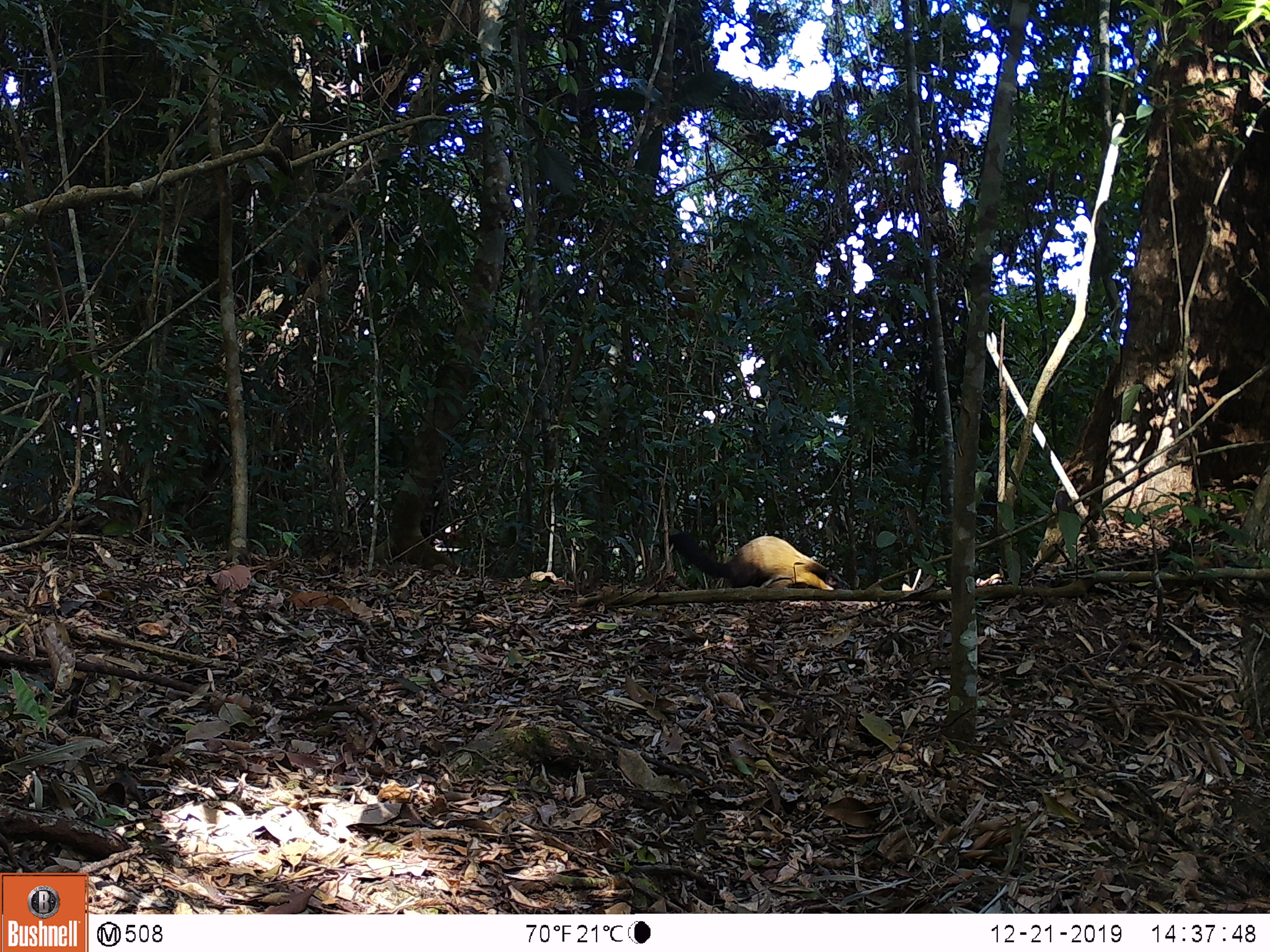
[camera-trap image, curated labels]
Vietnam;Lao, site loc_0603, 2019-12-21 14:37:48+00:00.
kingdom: Animalia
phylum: Chordata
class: Mammalia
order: Carnivora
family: Mustelidae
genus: Martes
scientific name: Martes flavigula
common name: yellow-throated marten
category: yellow throated marten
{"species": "yellow throated marten (yellow-throated marten) (Martes flavigula)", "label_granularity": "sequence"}